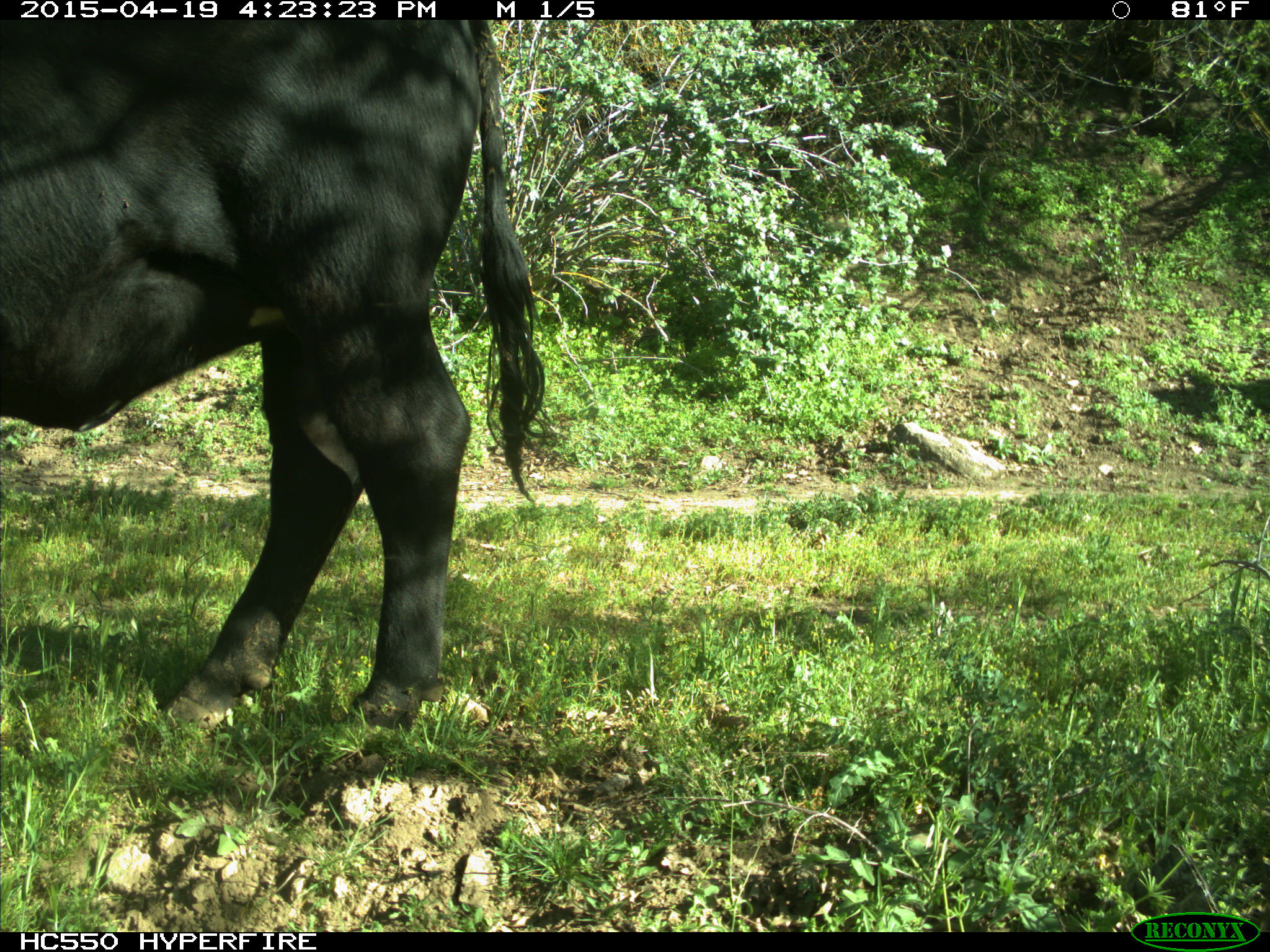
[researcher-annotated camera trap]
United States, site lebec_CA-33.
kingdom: Animalia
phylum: Chordata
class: Mammalia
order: Artiodactyla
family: Bovidae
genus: Bos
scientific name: Bos taurus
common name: domestic cow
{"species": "Bos taurus (domestic cow)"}